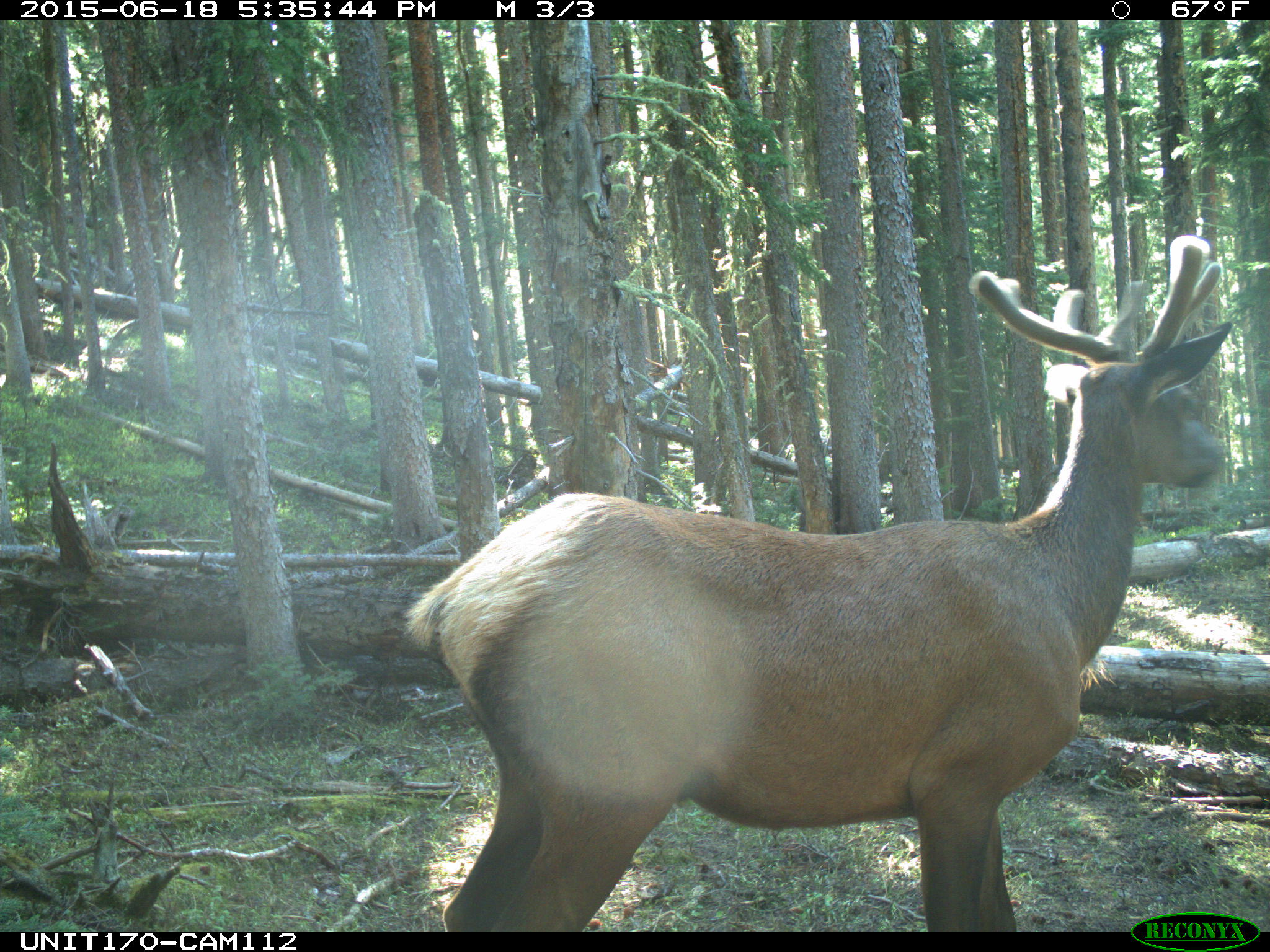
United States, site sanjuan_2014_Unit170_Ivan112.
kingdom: Animalia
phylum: Chordata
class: Mammalia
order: Artiodactyla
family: Cervidae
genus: Cervus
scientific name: Cervus elaphus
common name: red deer